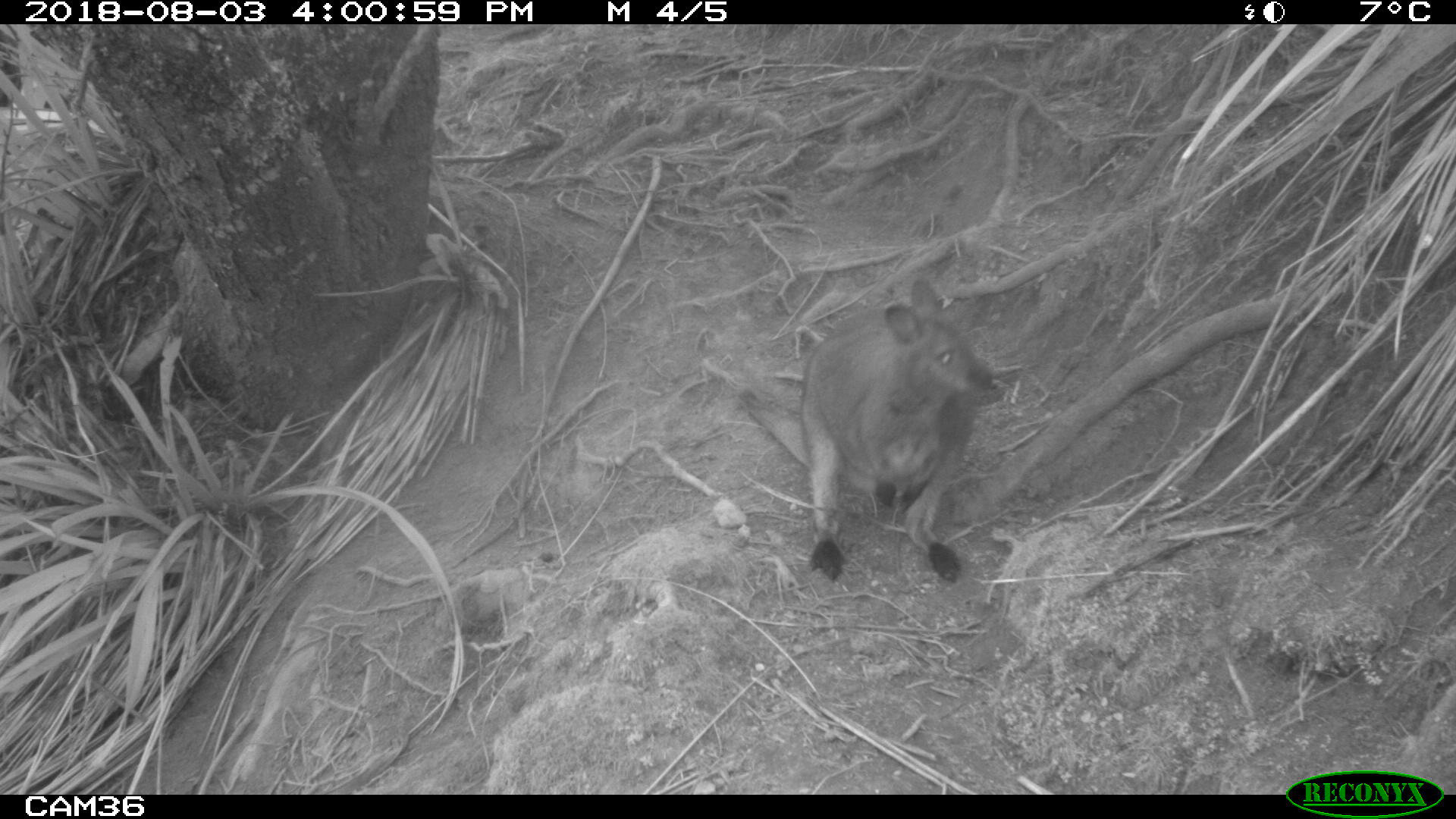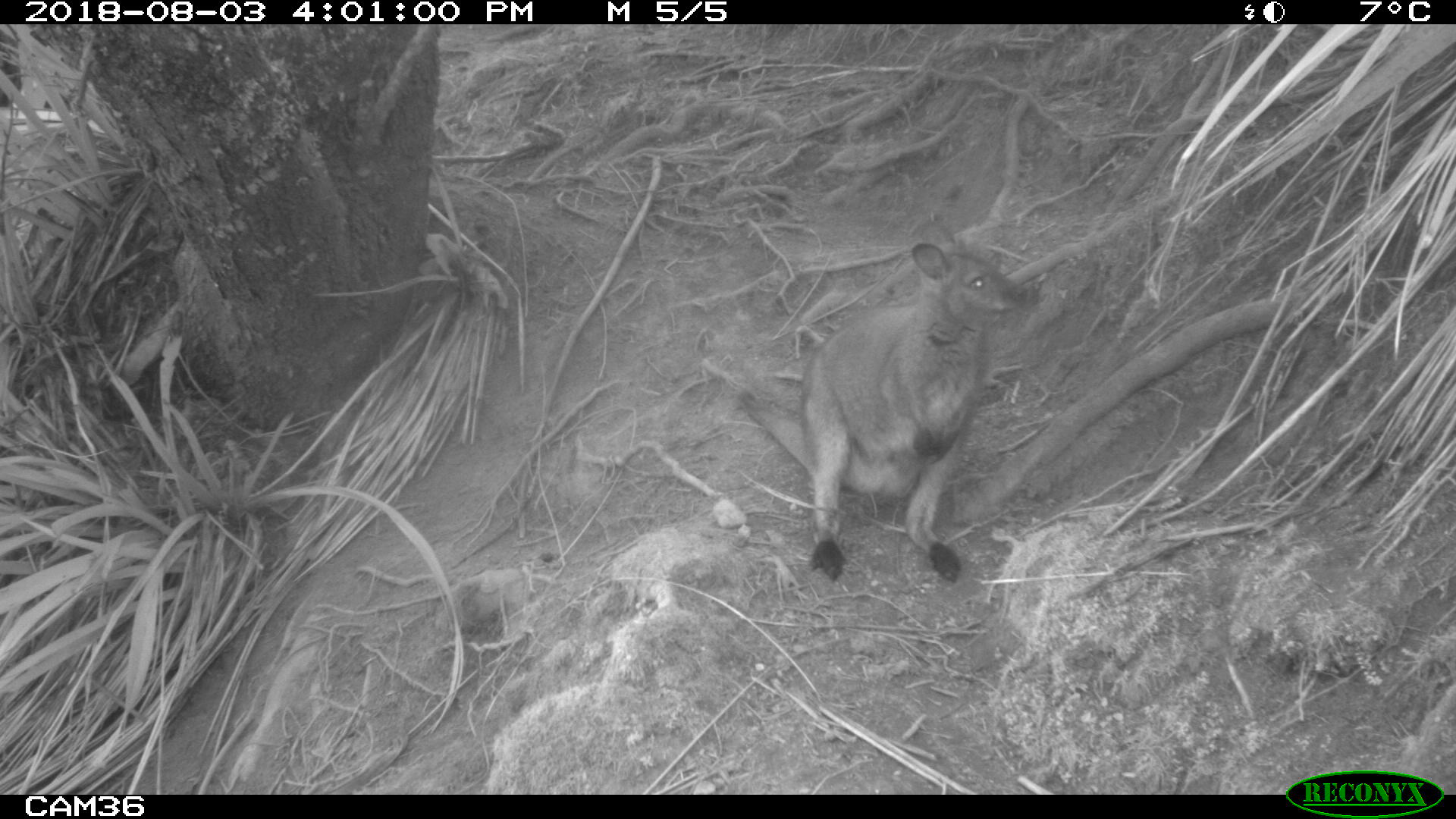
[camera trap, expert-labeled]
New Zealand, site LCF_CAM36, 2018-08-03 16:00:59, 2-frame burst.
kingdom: Animalia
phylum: Chordata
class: Mammalia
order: Diprotodontia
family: Macropodidae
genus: Notamacropus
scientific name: Notamacropus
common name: wallaby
Wallaby (Notamacropus).